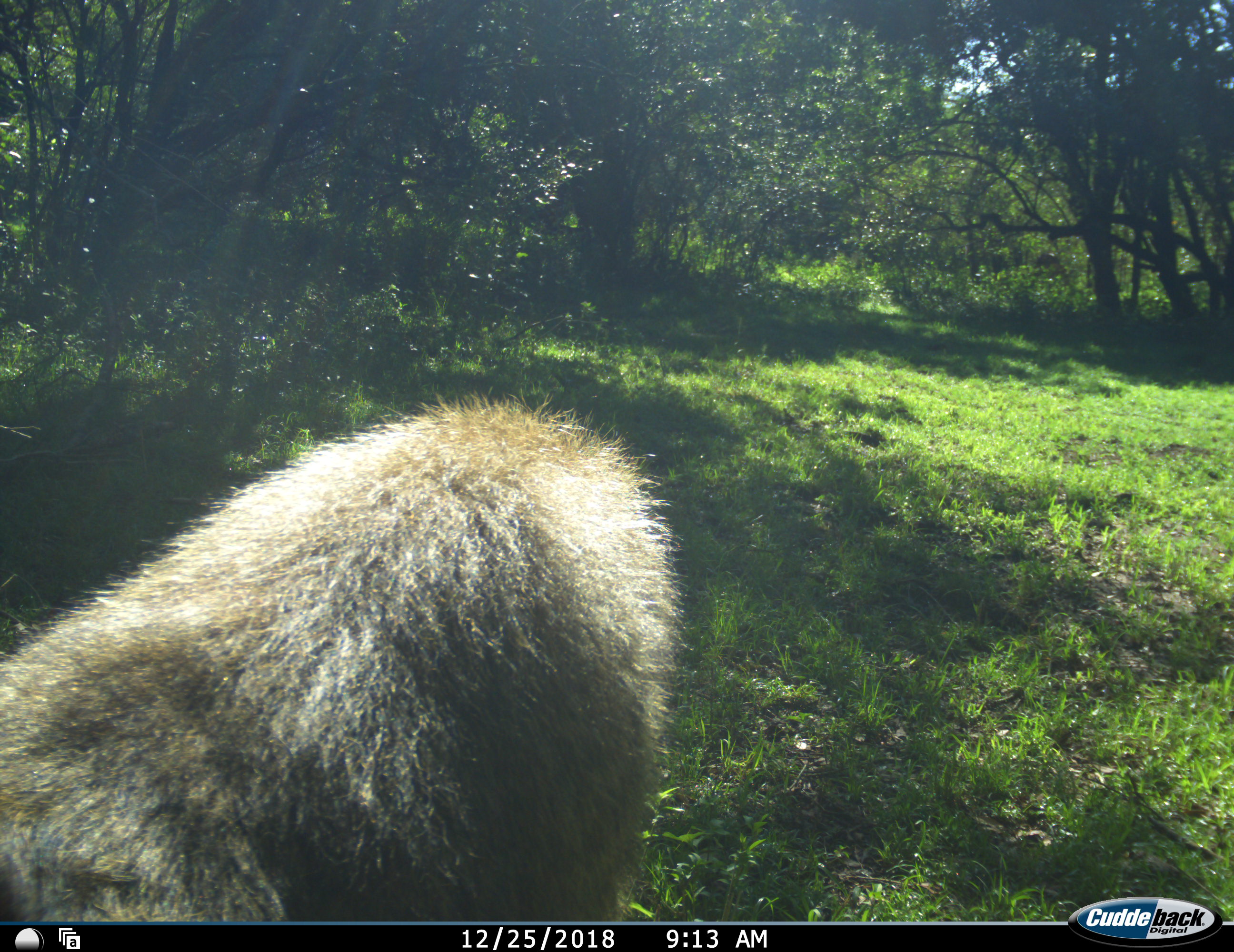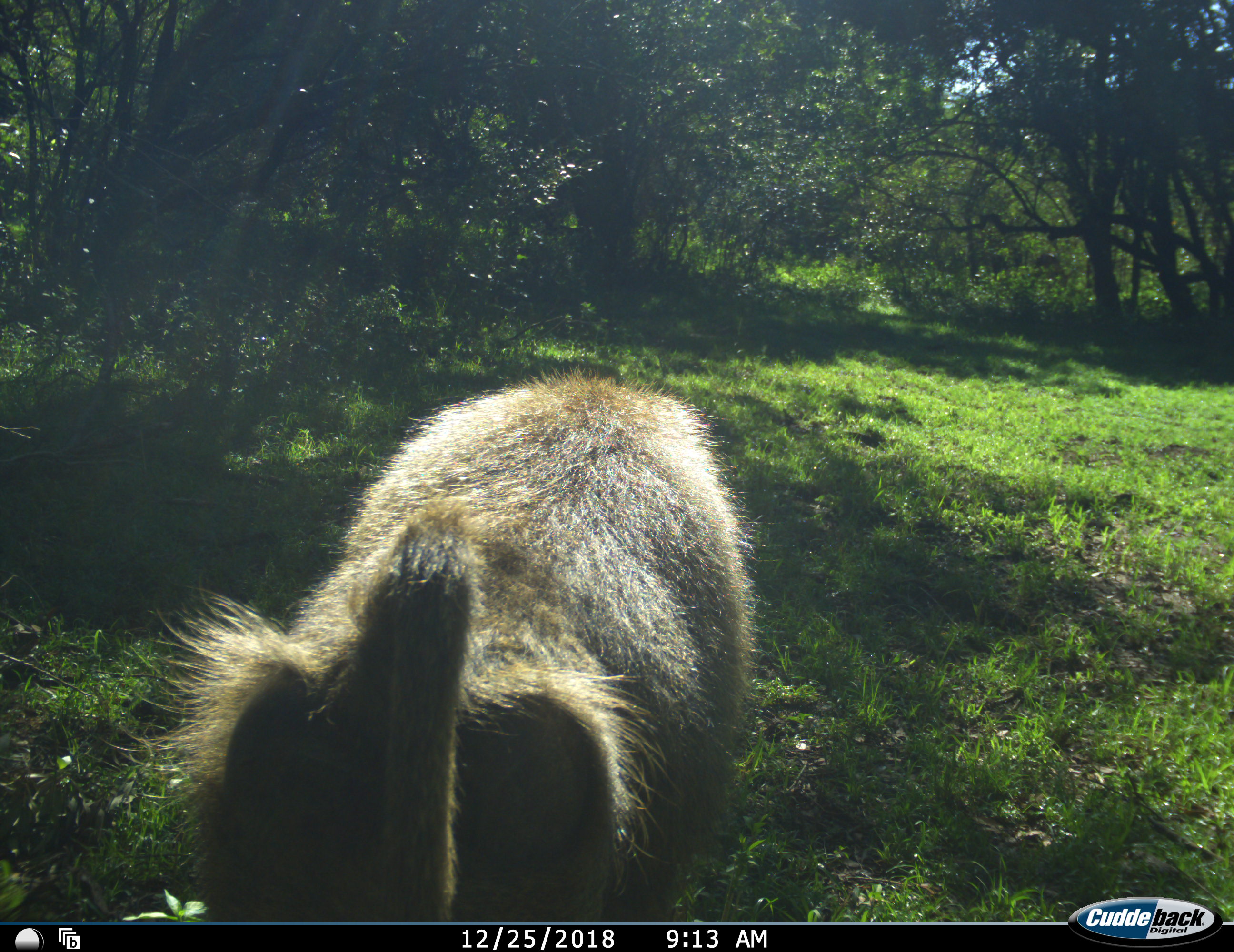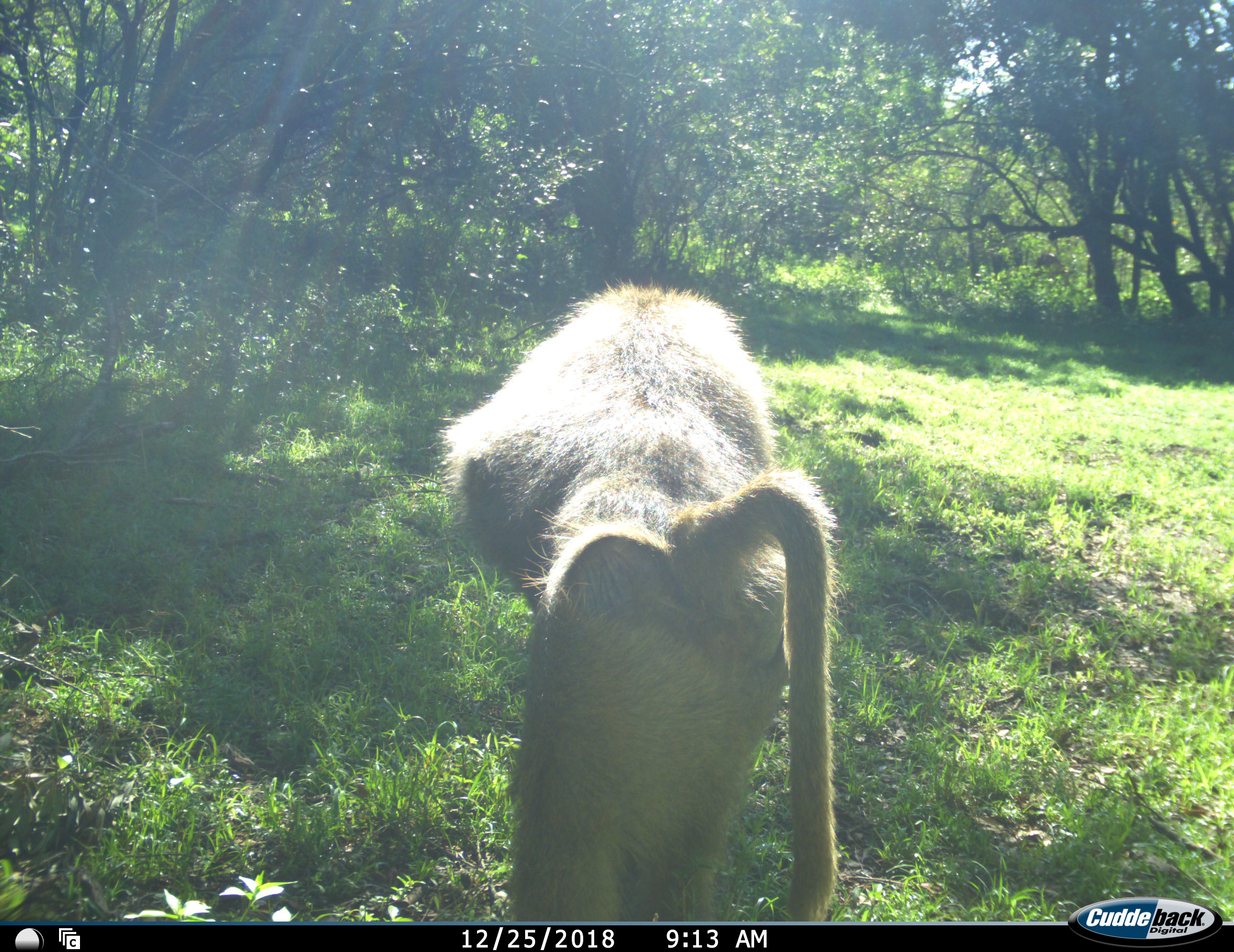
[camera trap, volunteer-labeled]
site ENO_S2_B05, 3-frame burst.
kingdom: Animalia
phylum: Chordata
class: Mammalia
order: Primates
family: Cercopithecidae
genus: Papio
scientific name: Papio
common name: baboon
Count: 1.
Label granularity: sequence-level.